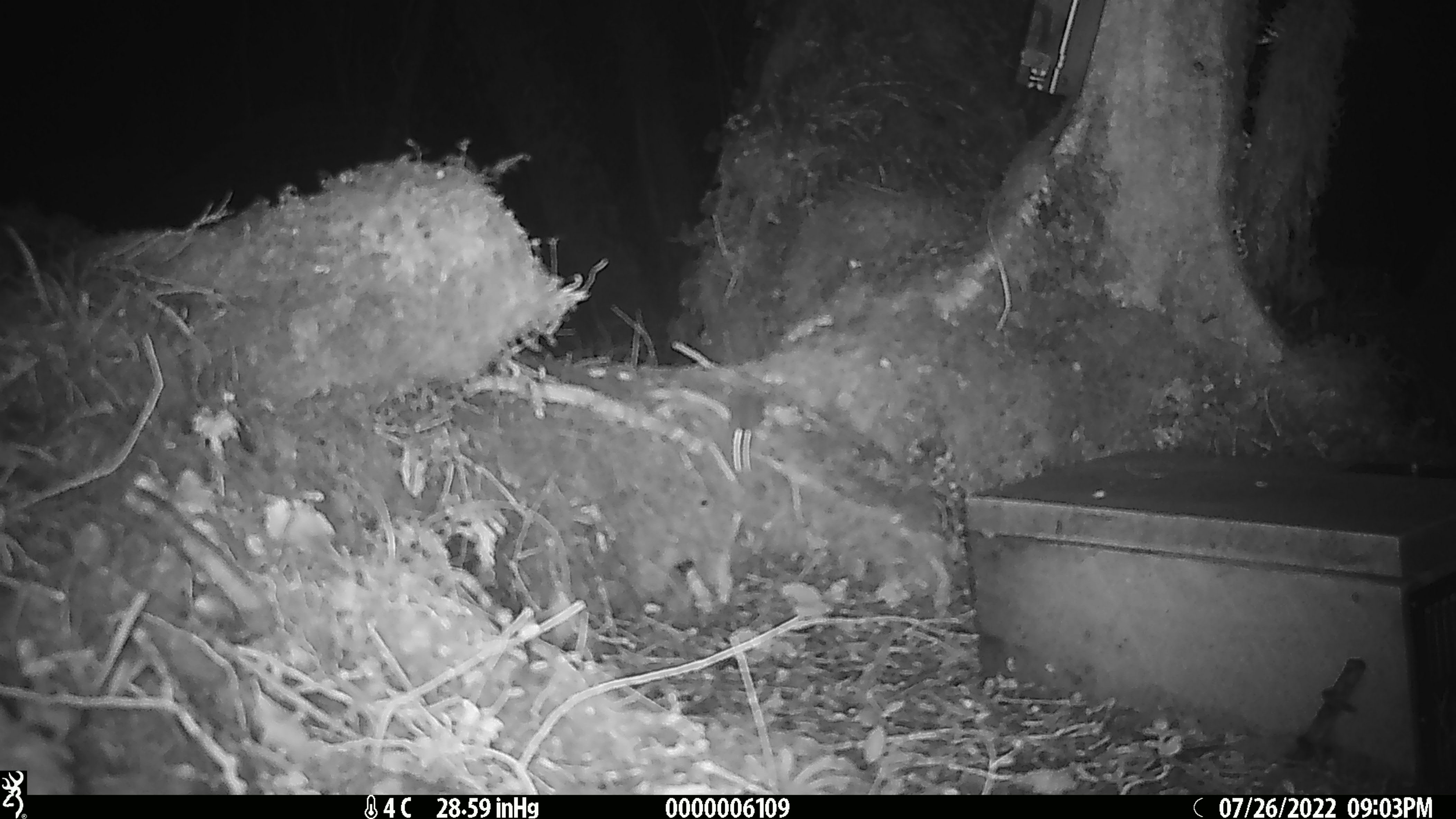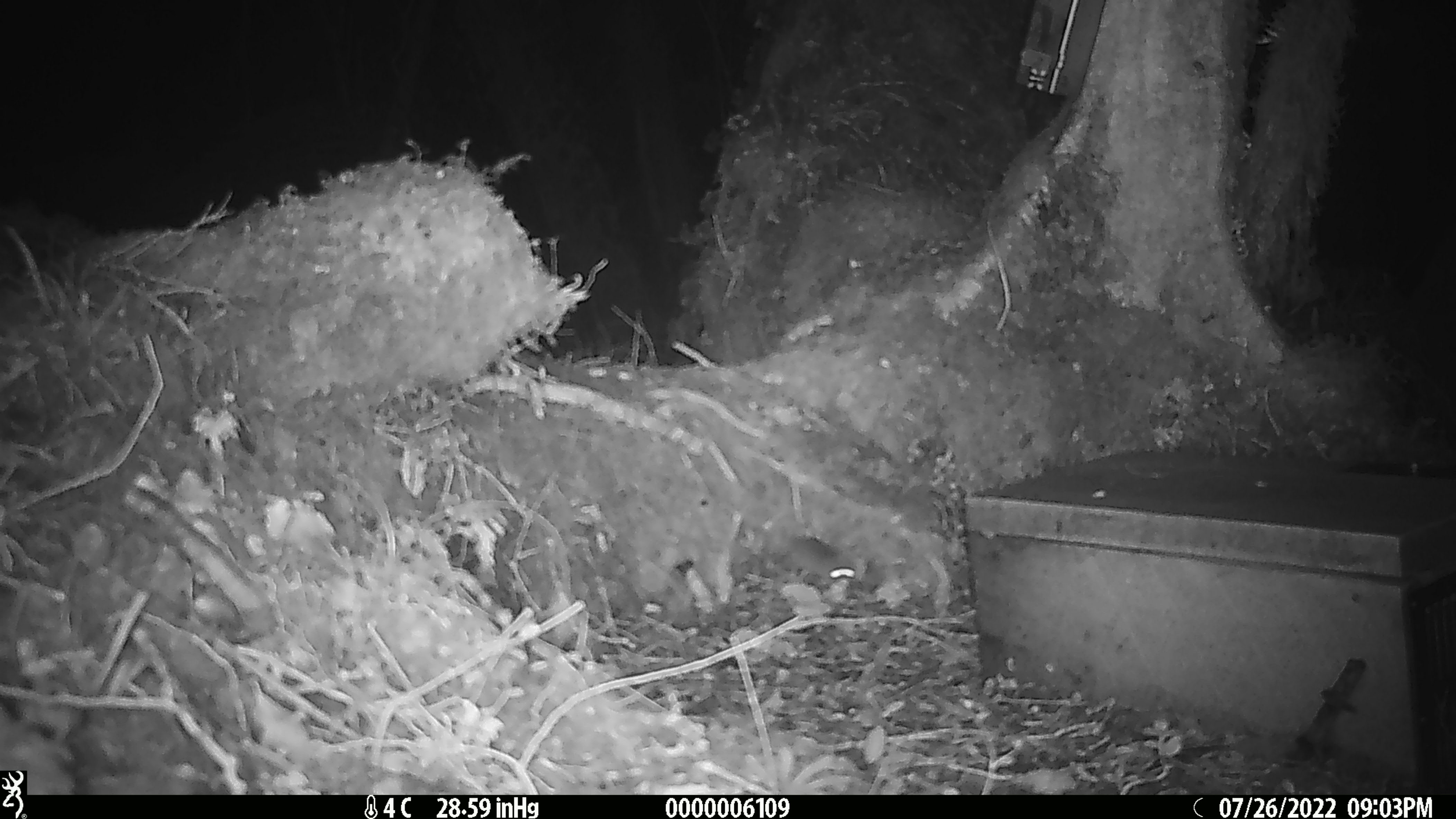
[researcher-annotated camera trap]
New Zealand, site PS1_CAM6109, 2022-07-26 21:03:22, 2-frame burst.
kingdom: Animalia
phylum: Chordata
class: Mammalia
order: Rodentia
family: Muridae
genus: Mus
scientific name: Mus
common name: mouse